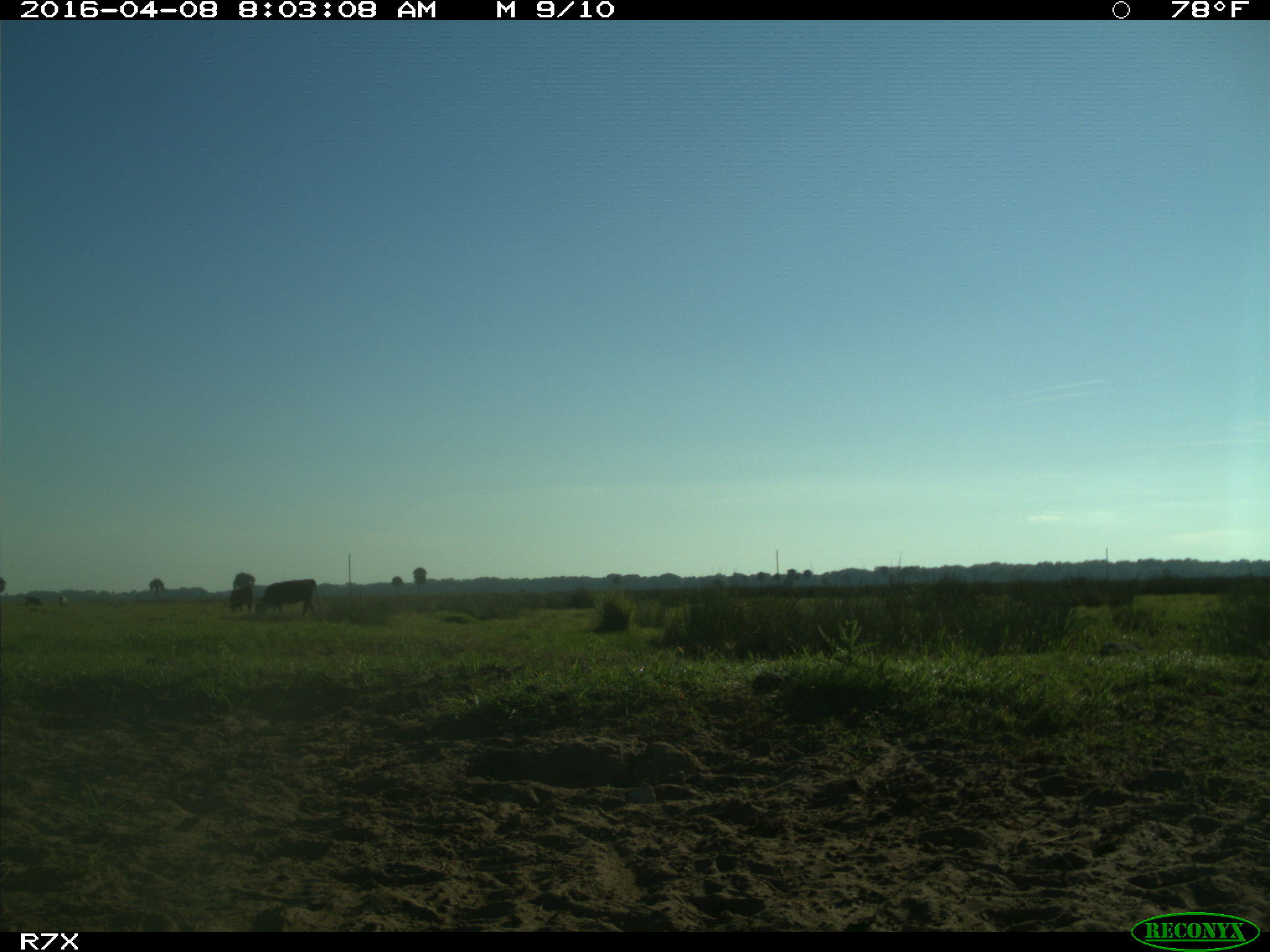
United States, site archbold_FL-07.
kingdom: Animalia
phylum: Chordata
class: Mammalia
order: Artiodactyla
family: Bovidae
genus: Bos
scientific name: Bos taurus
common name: domestic cow